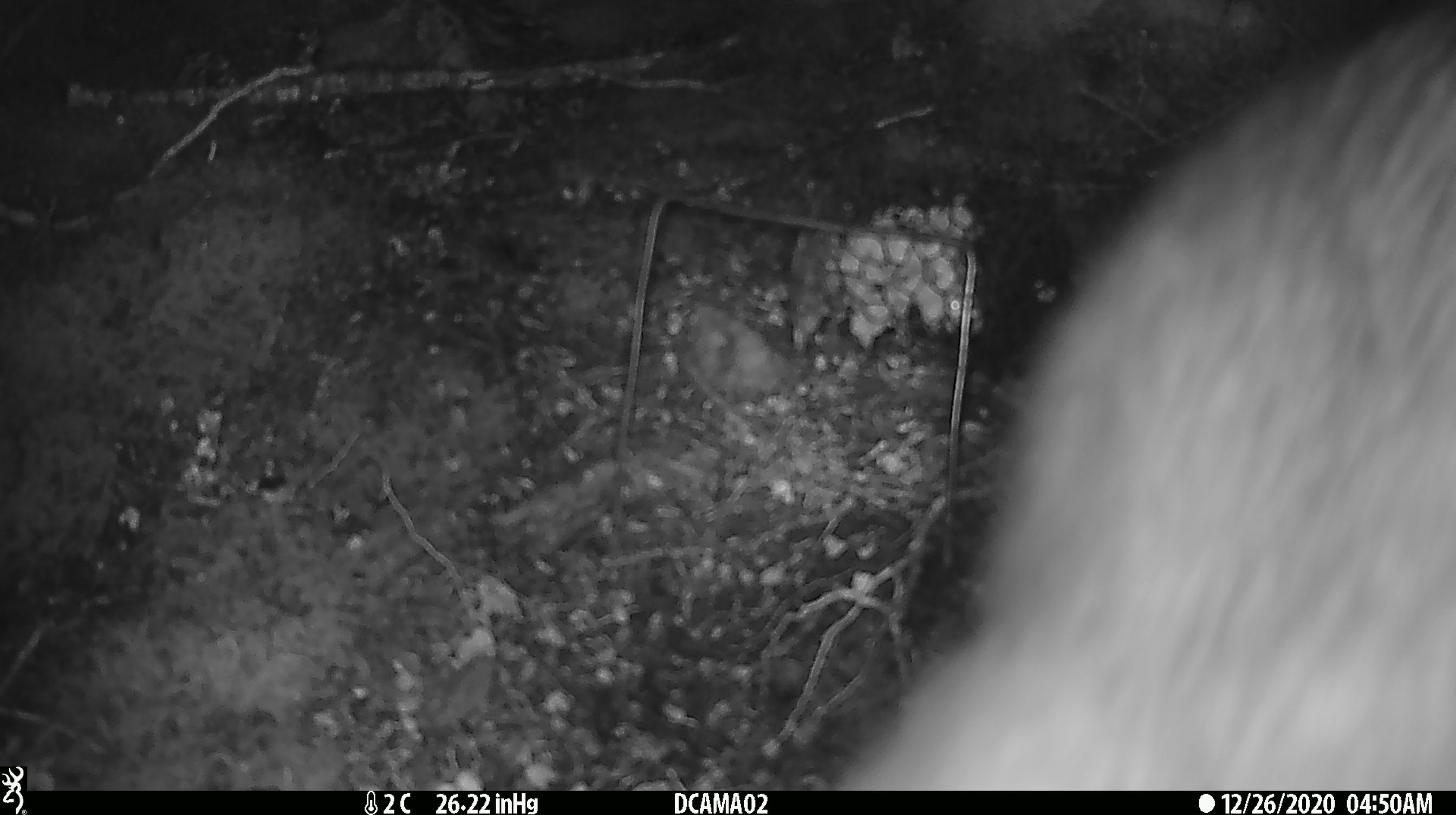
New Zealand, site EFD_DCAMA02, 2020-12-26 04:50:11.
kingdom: Animalia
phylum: Chordata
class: Mammalia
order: Diprotodontia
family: Phalangeridae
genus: Trichosurus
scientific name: Trichosurus vulpecula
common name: common brushtail possum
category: possum